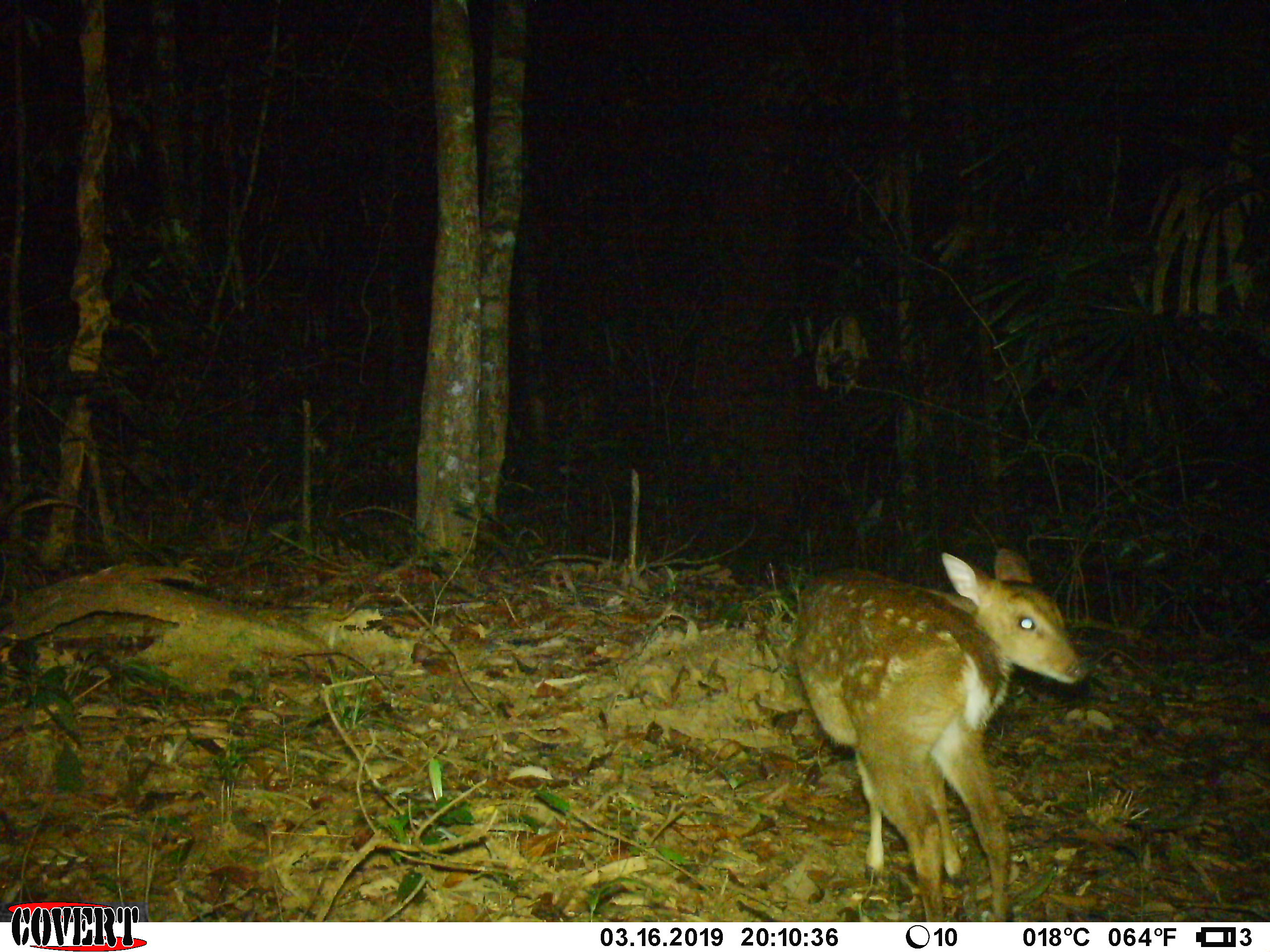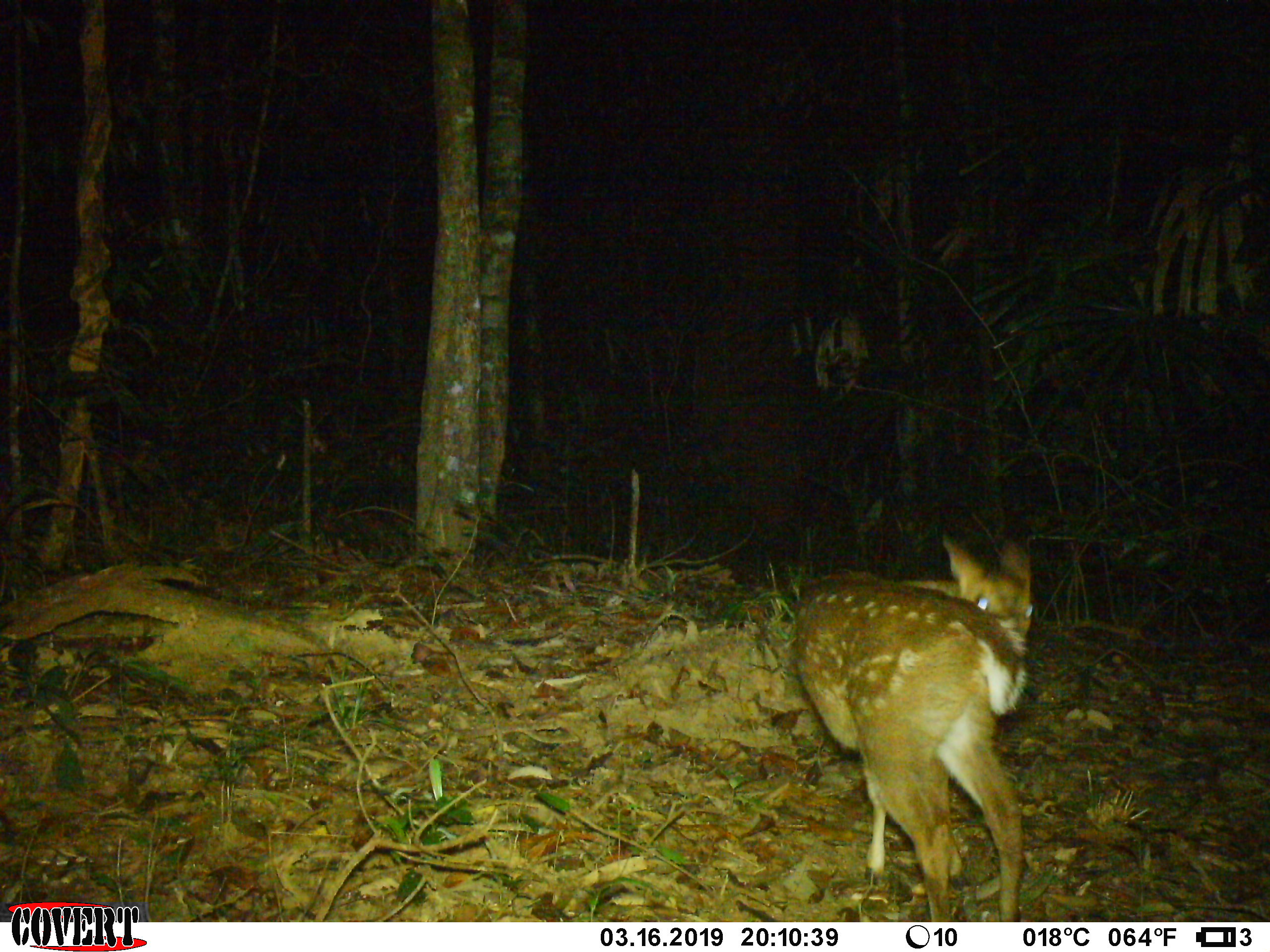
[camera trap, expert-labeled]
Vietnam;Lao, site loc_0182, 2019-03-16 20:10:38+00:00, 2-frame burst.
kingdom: Animalia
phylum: Chordata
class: Mammalia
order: Artiodactyla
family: Cervidae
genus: Muntiacus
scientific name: Muntiacus vuquangensis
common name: large-antlered muntjac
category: large antlered muntjac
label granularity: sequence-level